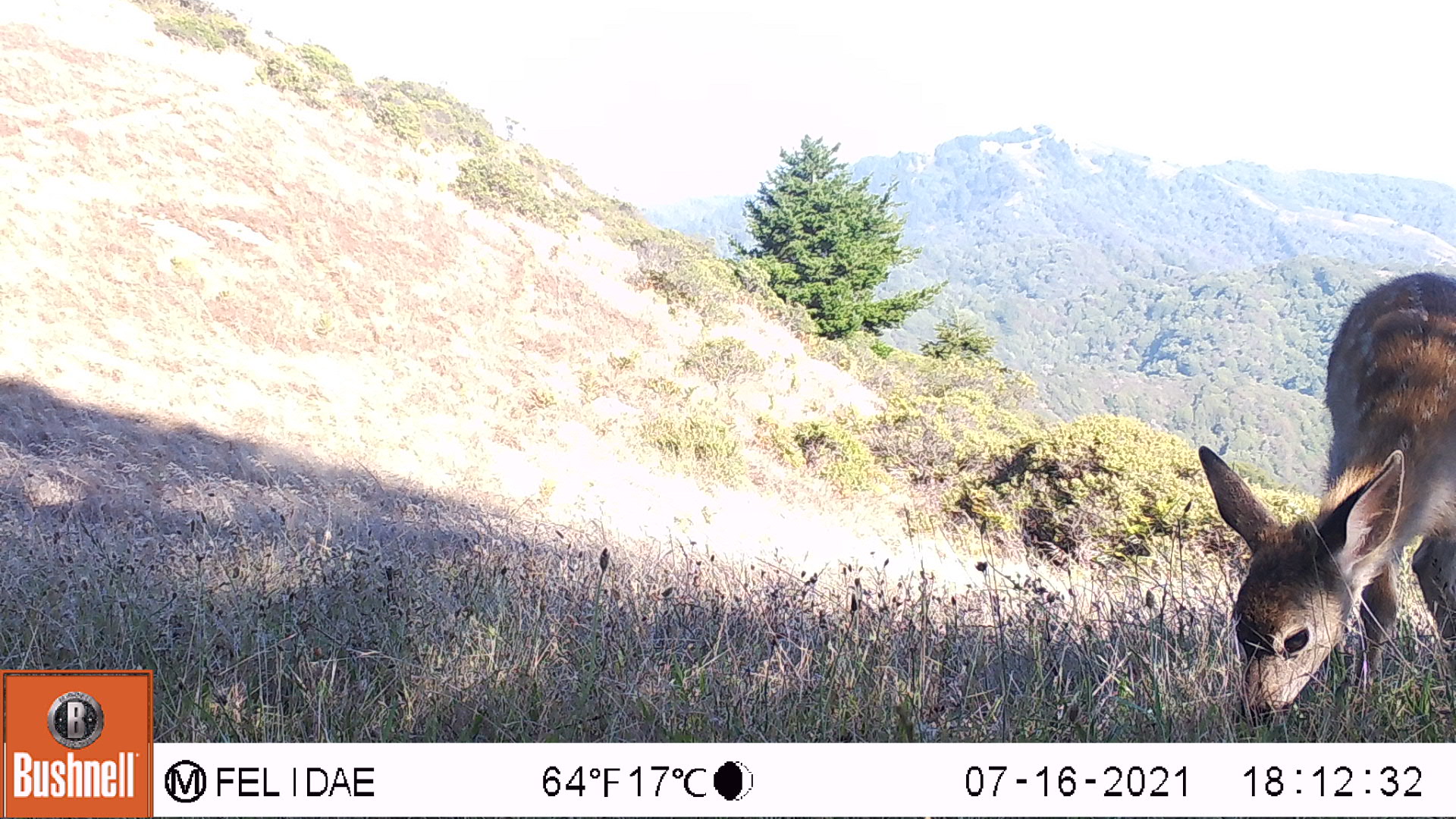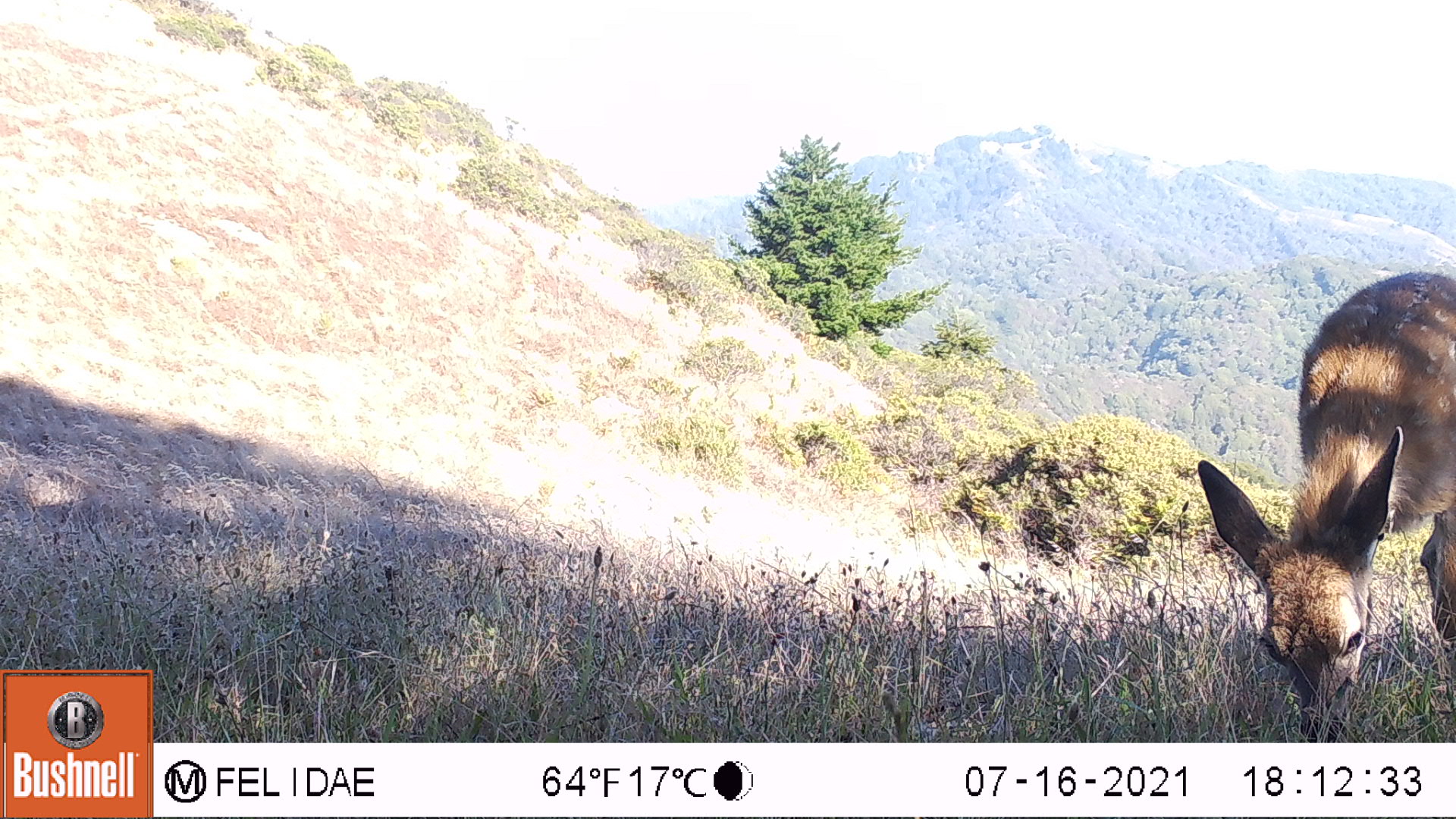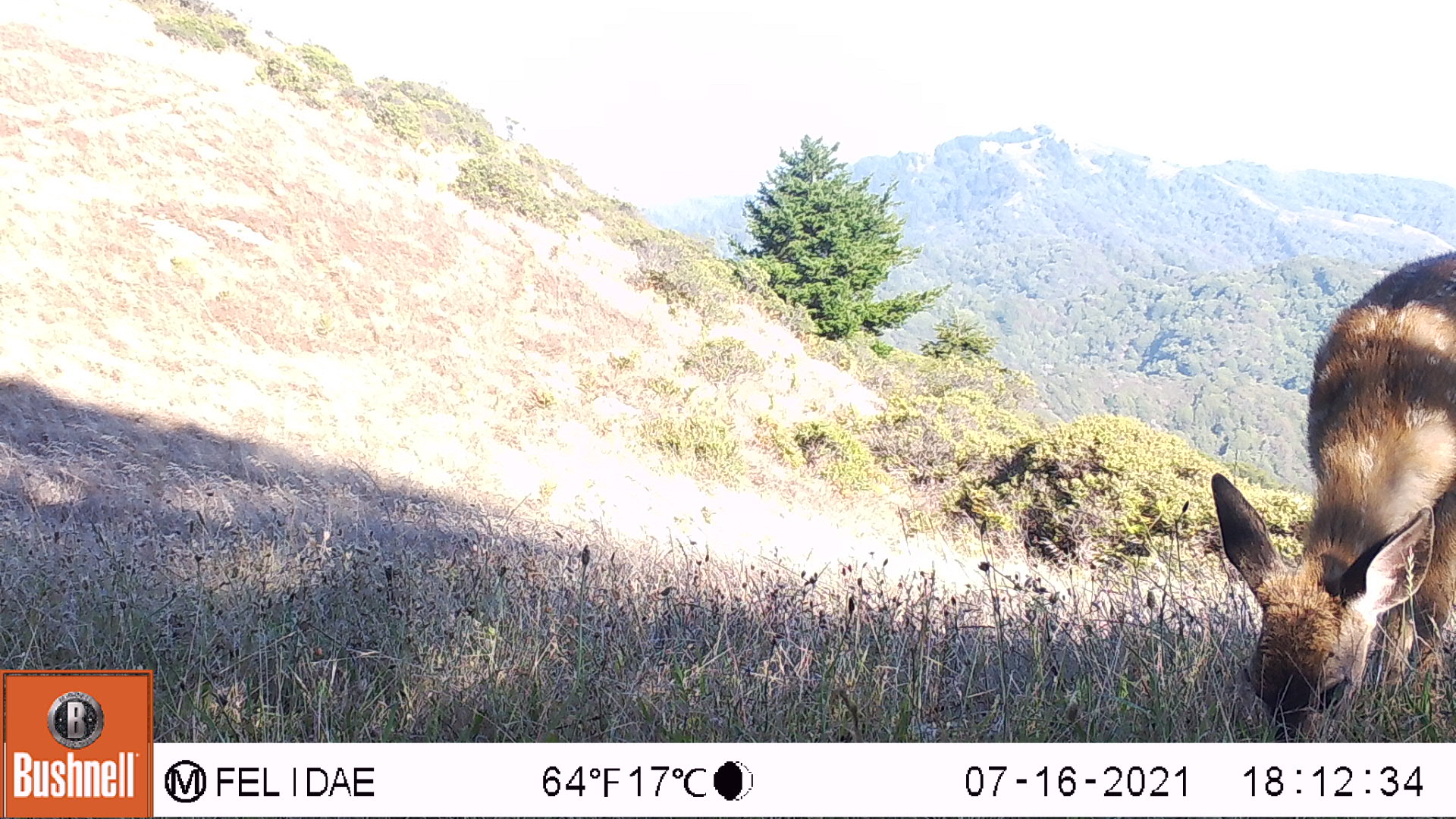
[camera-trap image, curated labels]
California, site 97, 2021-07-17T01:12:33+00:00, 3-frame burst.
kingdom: Animalia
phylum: Chordata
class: Mammalia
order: Artiodactyla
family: Cervidae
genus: Odocoileus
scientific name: Odocoileus hemionus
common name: mule deer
Mule deer (Odocoileus hemionus).